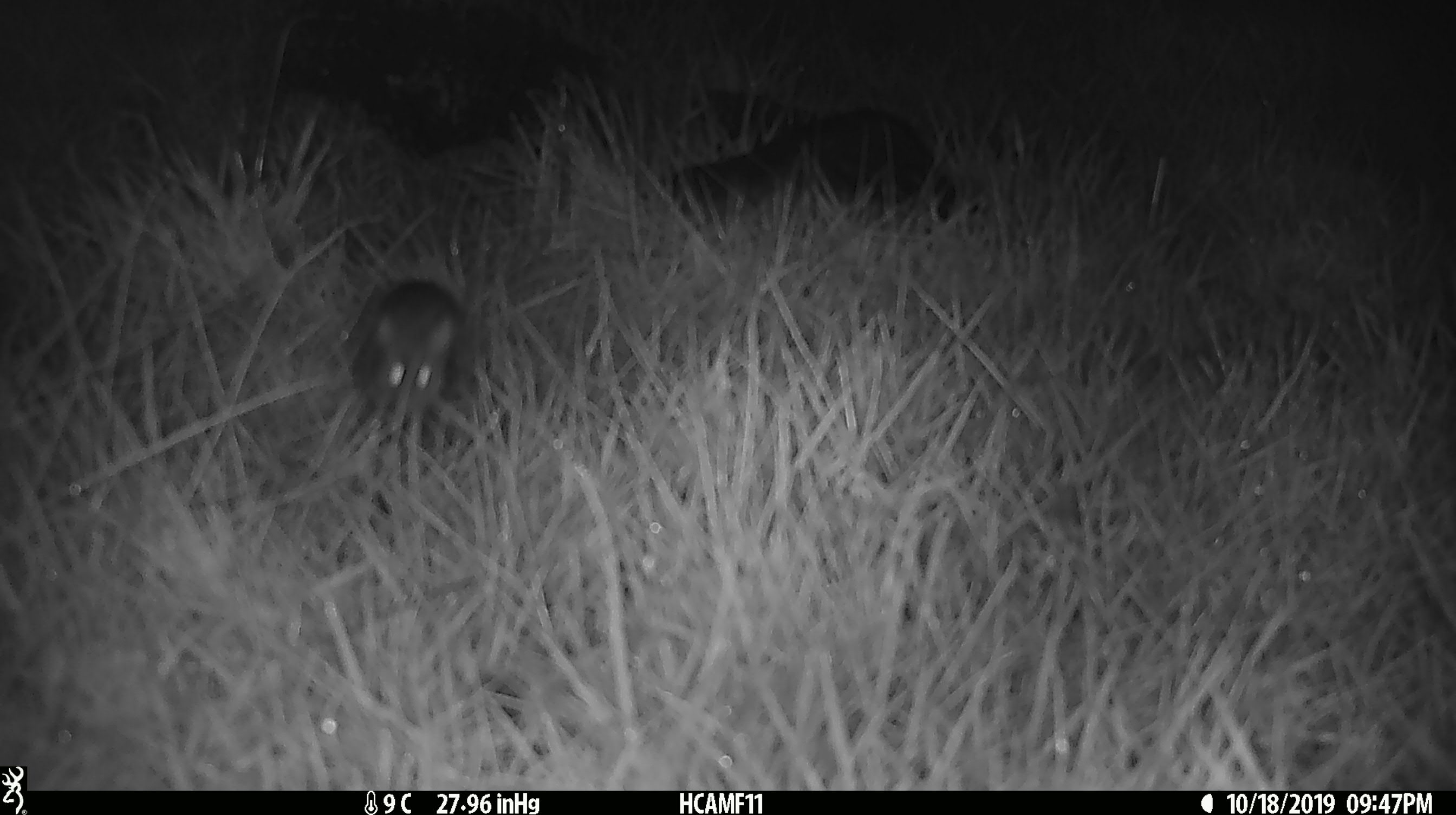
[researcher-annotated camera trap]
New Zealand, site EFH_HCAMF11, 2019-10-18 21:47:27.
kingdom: Animalia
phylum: Chordata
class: Mammalia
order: Rodentia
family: Muridae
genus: Rattus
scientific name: Rattus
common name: rat